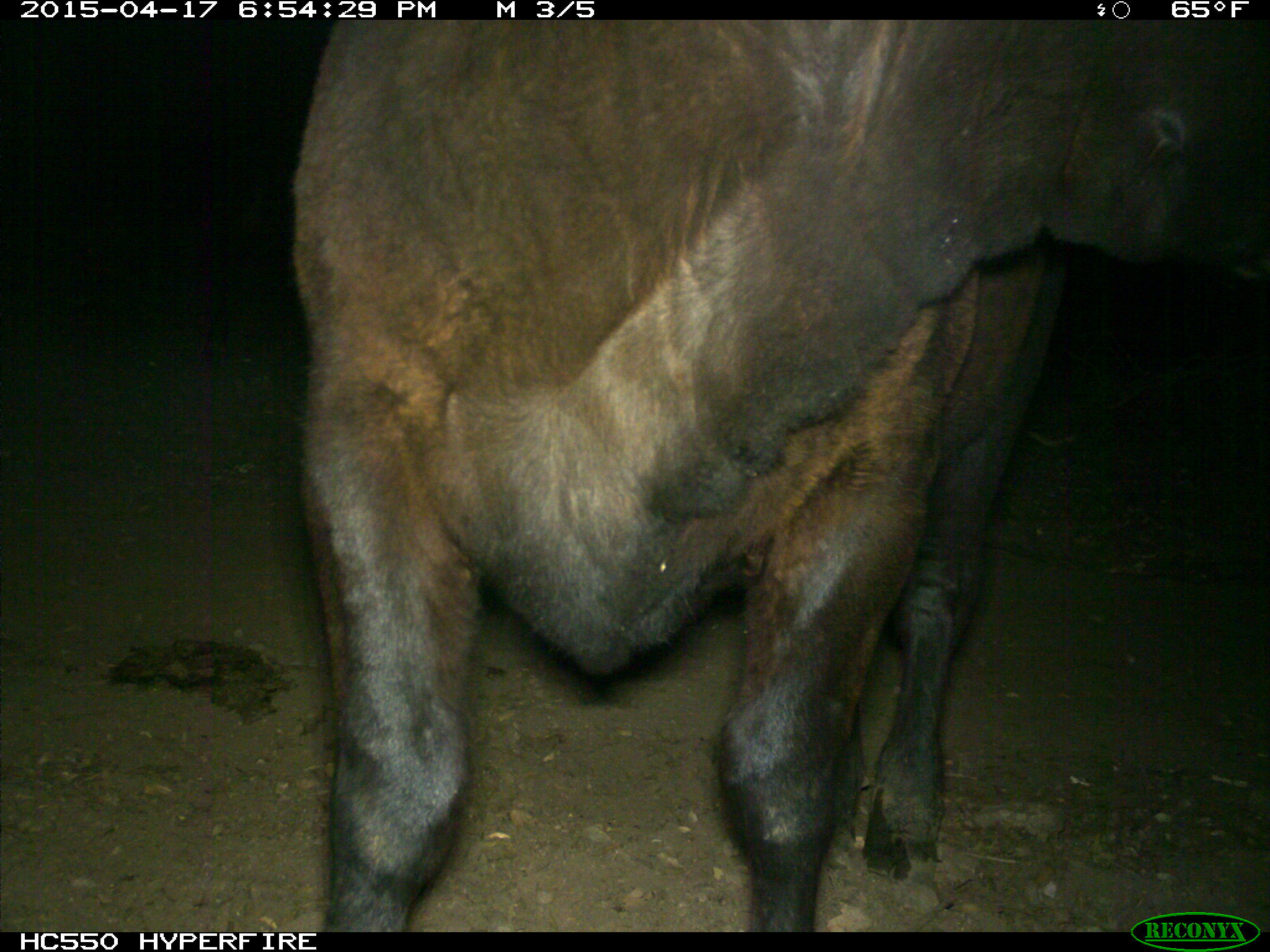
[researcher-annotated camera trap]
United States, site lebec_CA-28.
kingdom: Animalia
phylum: Chordata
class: Mammalia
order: Artiodactyla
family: Bovidae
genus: Bos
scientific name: Bos taurus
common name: domestic cow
Bos taurus (domestic cow).